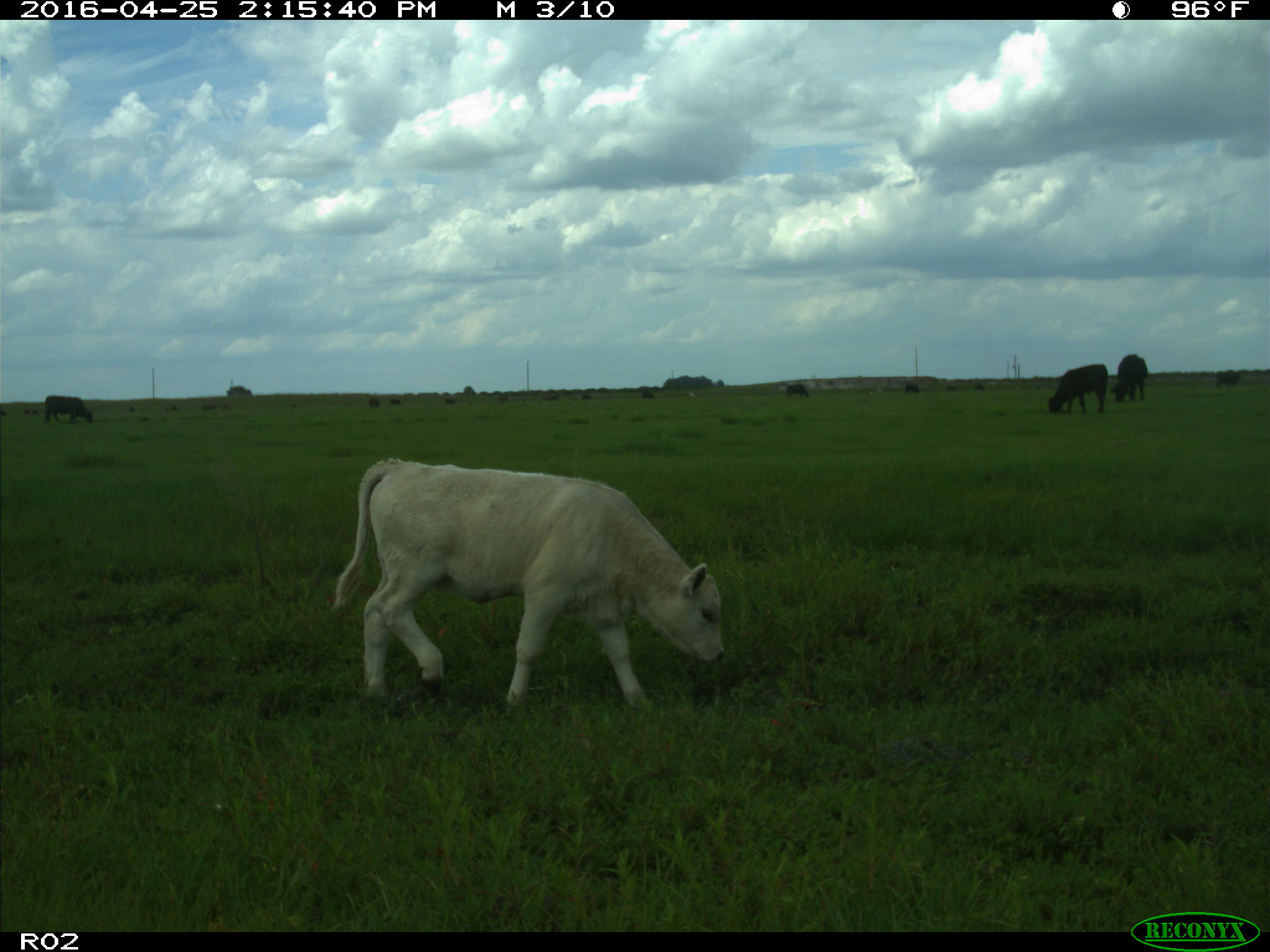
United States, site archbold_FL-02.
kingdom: Animalia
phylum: Chordata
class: Mammalia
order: Artiodactyla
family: Bovidae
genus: Bos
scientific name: Bos taurus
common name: domestic cow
Bos taurus (domestic cow).